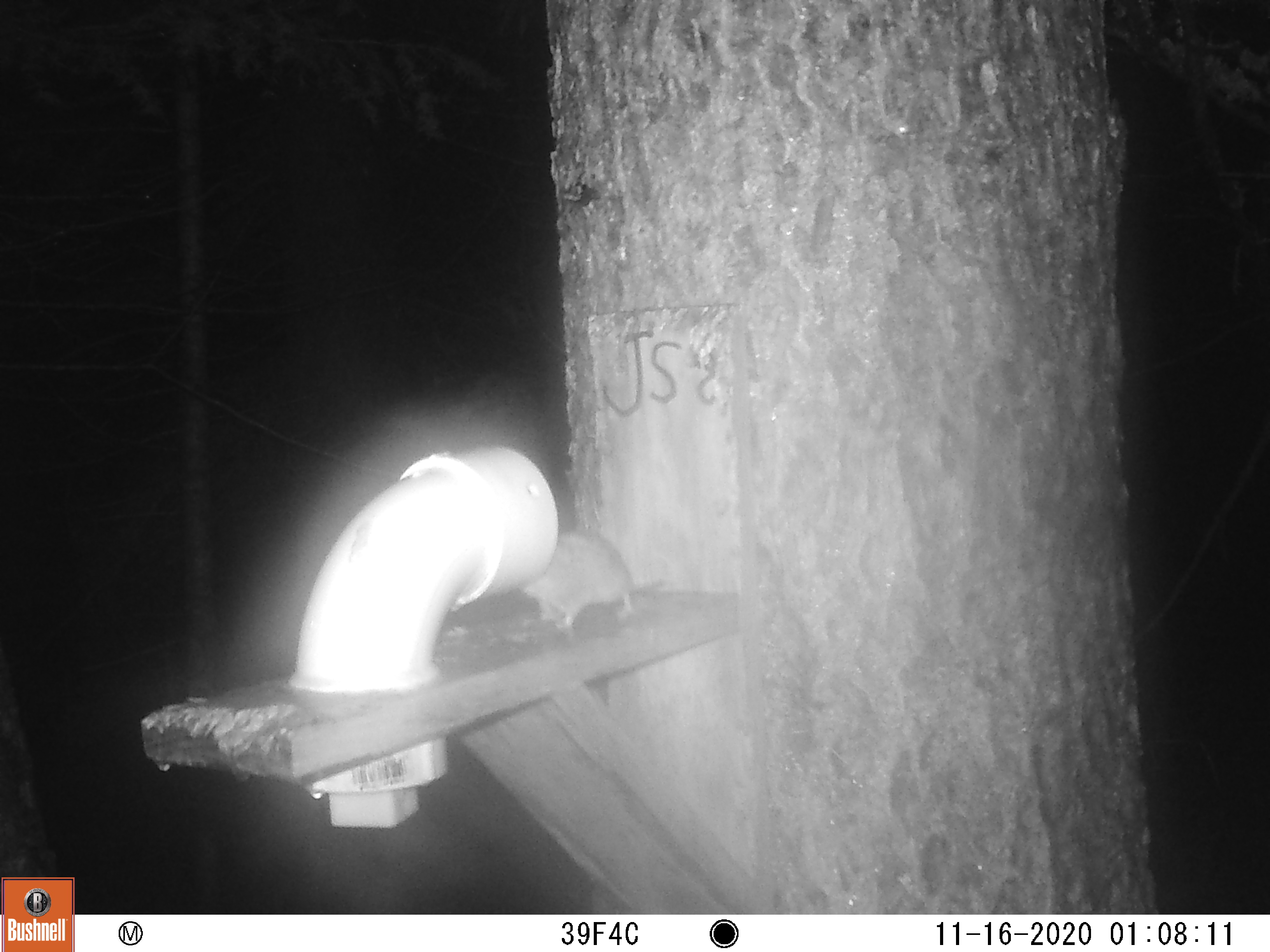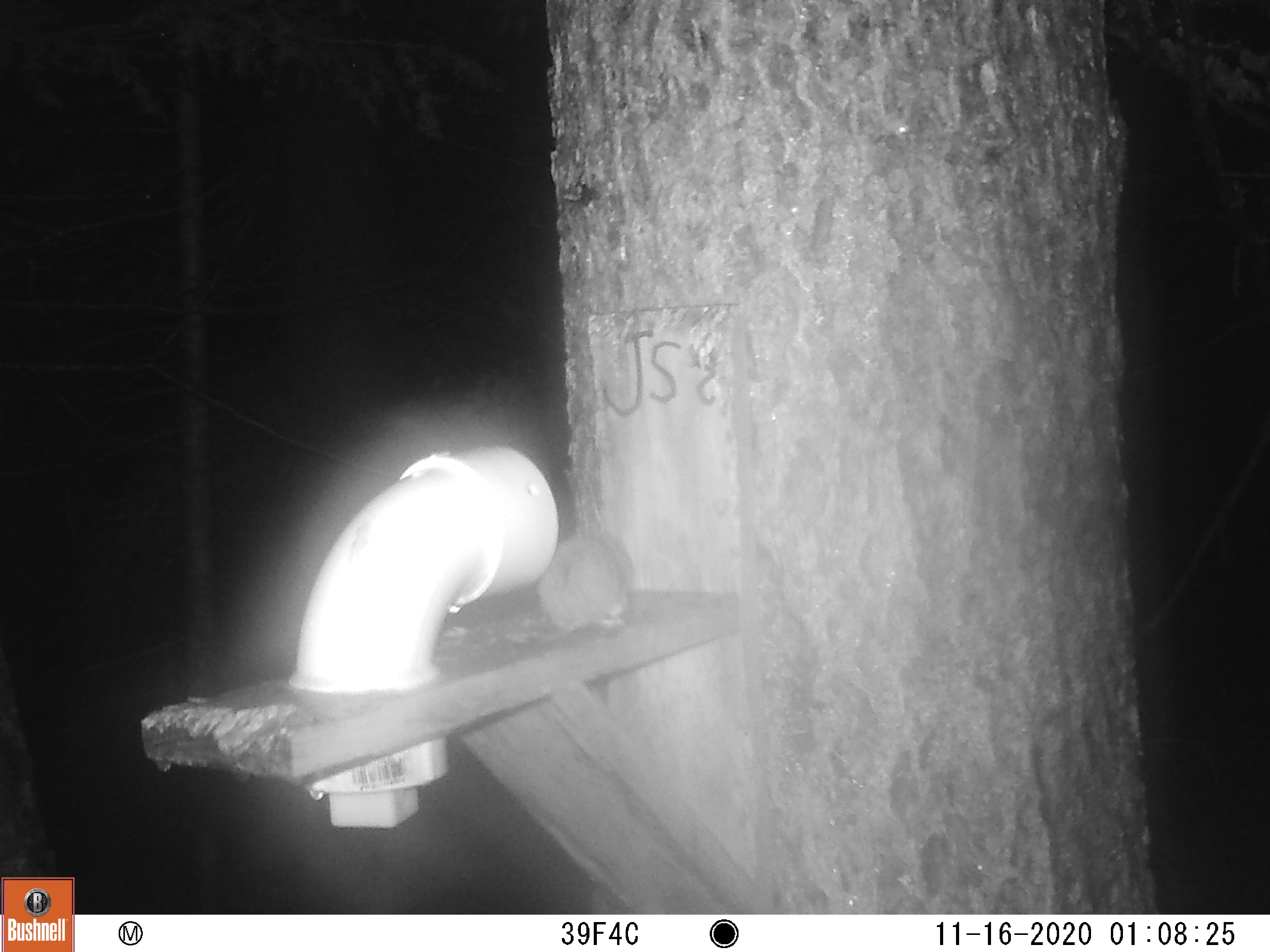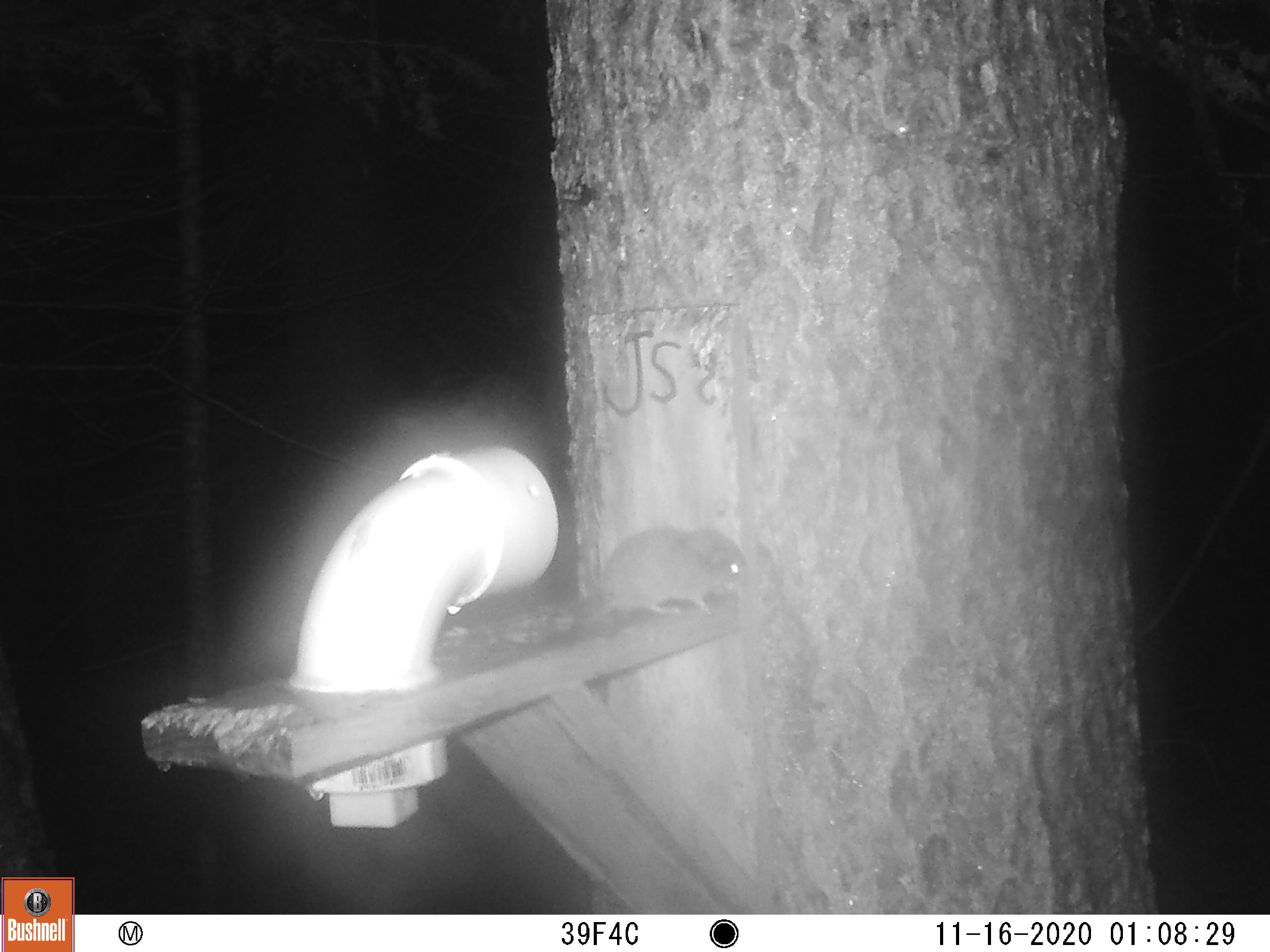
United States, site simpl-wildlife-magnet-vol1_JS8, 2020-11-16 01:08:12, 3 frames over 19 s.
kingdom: Animalia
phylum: Chordata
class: Mammalia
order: Rodentia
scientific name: Rodentia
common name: mouse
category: mouse sp.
Mouse sp. (mouse) (Rodentia).